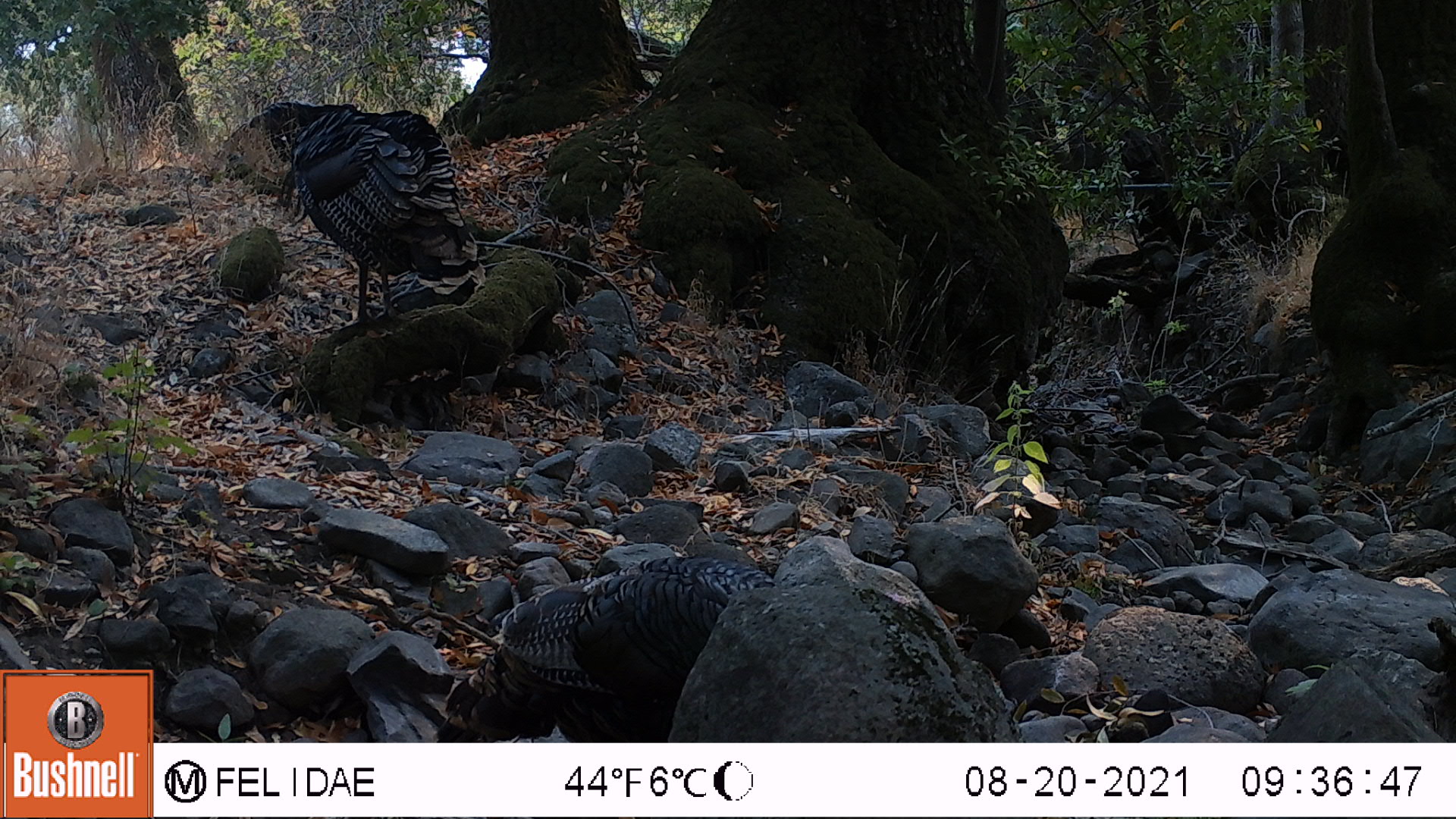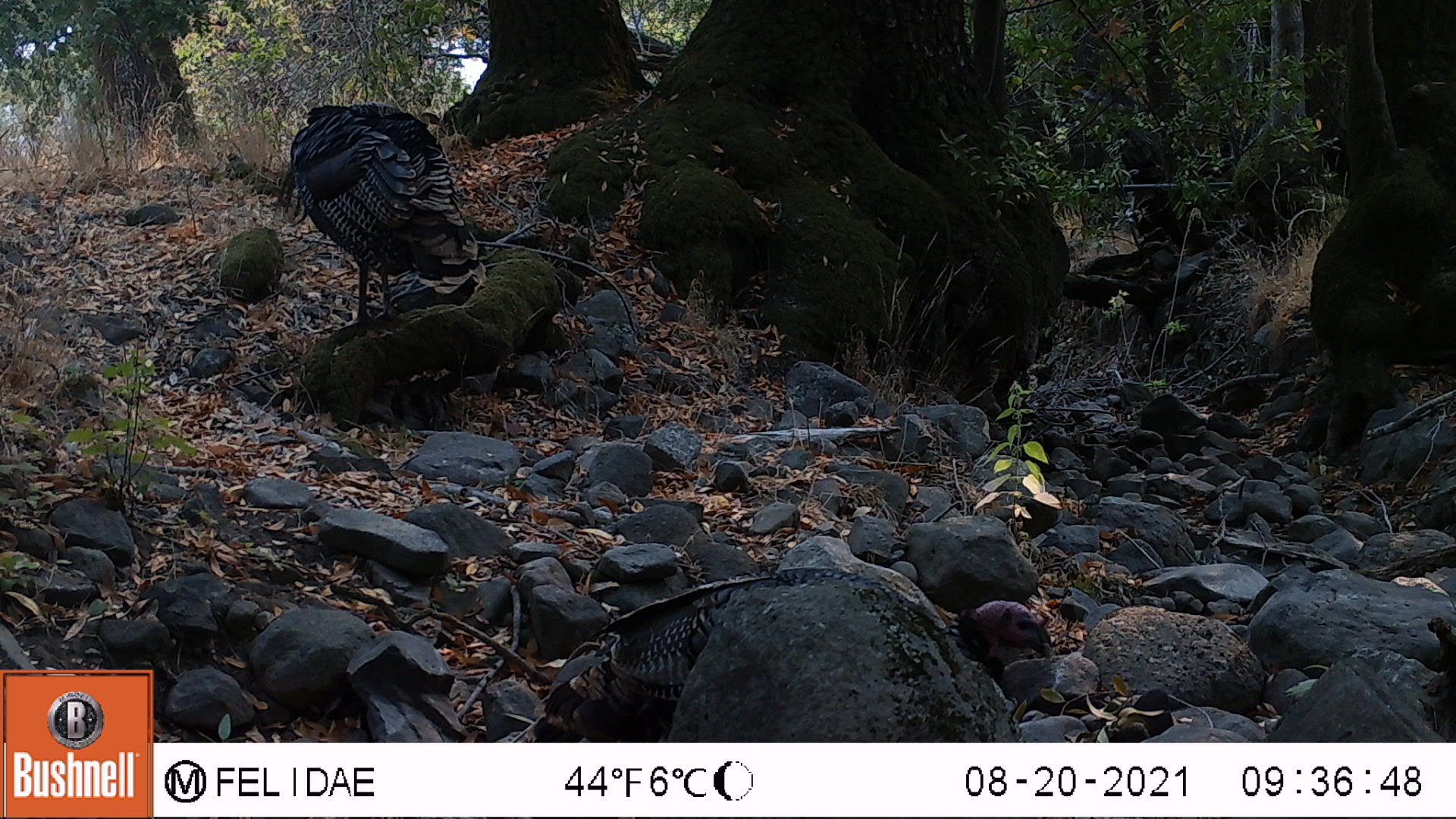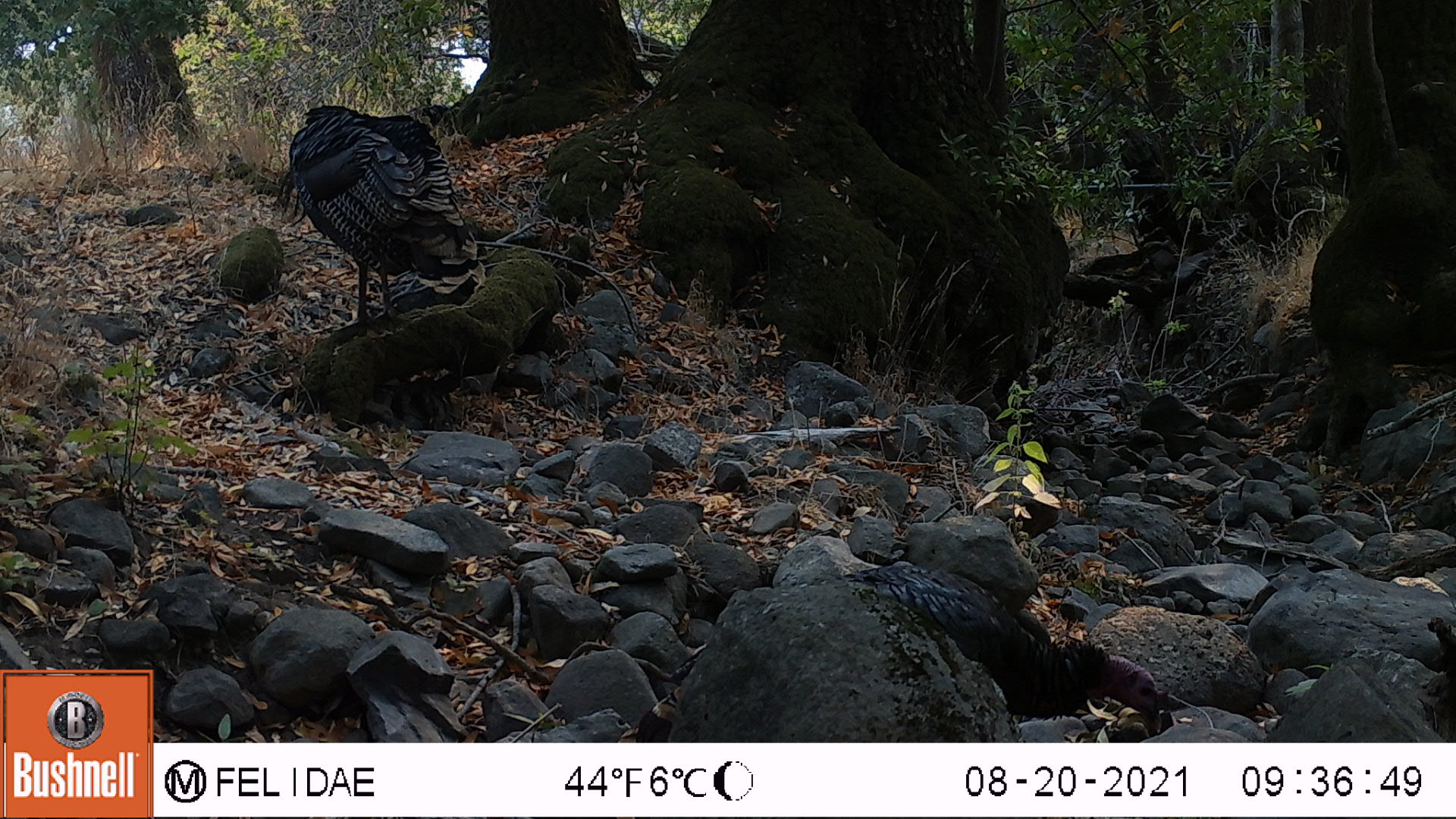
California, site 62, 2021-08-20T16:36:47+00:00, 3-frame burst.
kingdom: Animalia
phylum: Chordata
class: Aves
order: Galliformes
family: Phasianidae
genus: Meleagris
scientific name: Meleagris gallopavo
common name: turkey